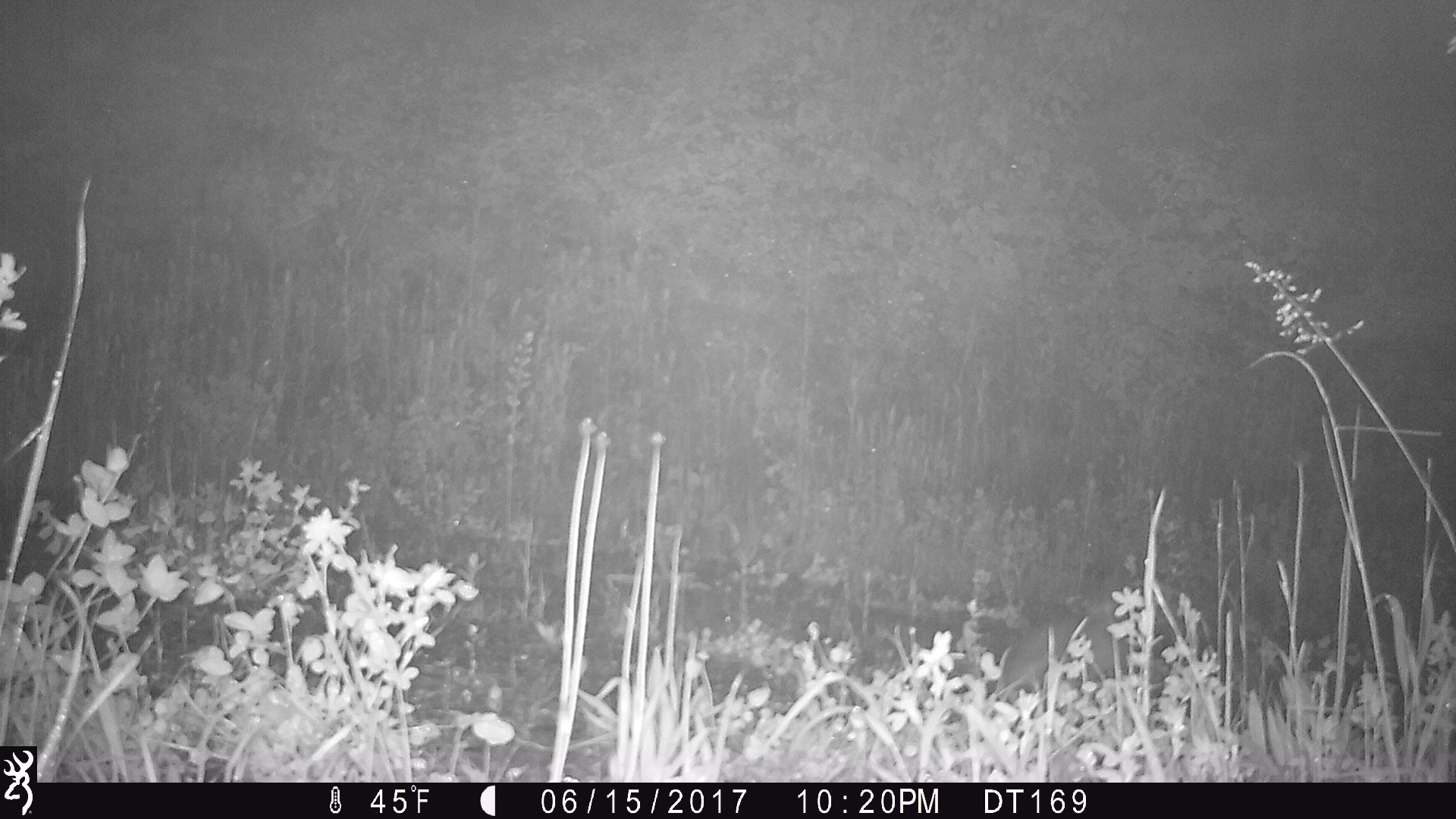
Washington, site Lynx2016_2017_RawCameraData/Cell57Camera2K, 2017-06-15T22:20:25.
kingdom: Animalia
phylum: Chordata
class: Mammalia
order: Lagomorpha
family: Leporidae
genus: Lepus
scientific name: Lepus americanus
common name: snowshoe hare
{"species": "Lepus americanus (snowshoe hare)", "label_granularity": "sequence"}